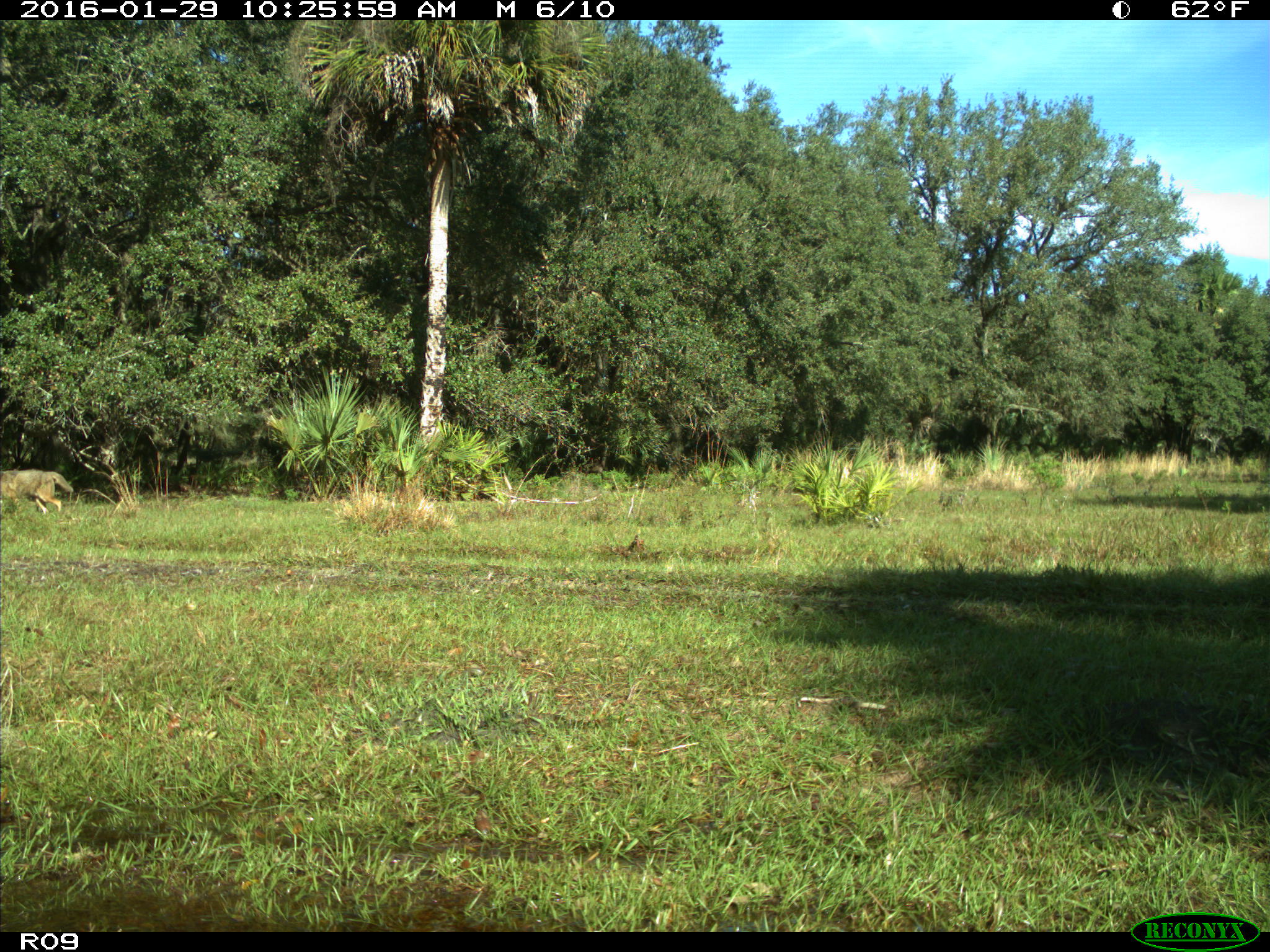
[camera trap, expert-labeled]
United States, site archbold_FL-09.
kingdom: Animalia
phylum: Chordata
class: Mammalia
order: Carnivora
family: Canidae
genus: Canis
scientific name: Canis latrans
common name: coyote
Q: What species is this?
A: Canis latrans (coyote).